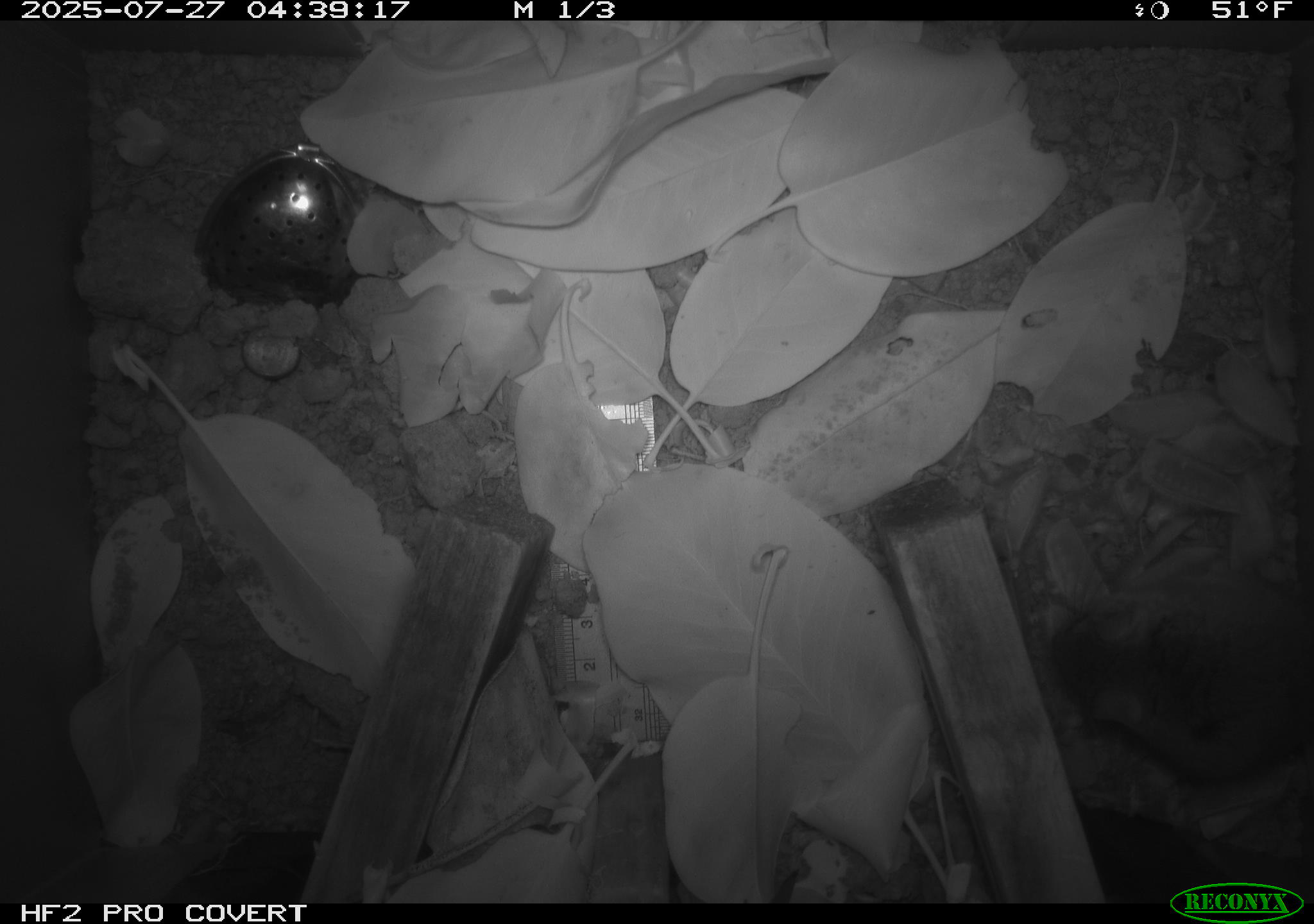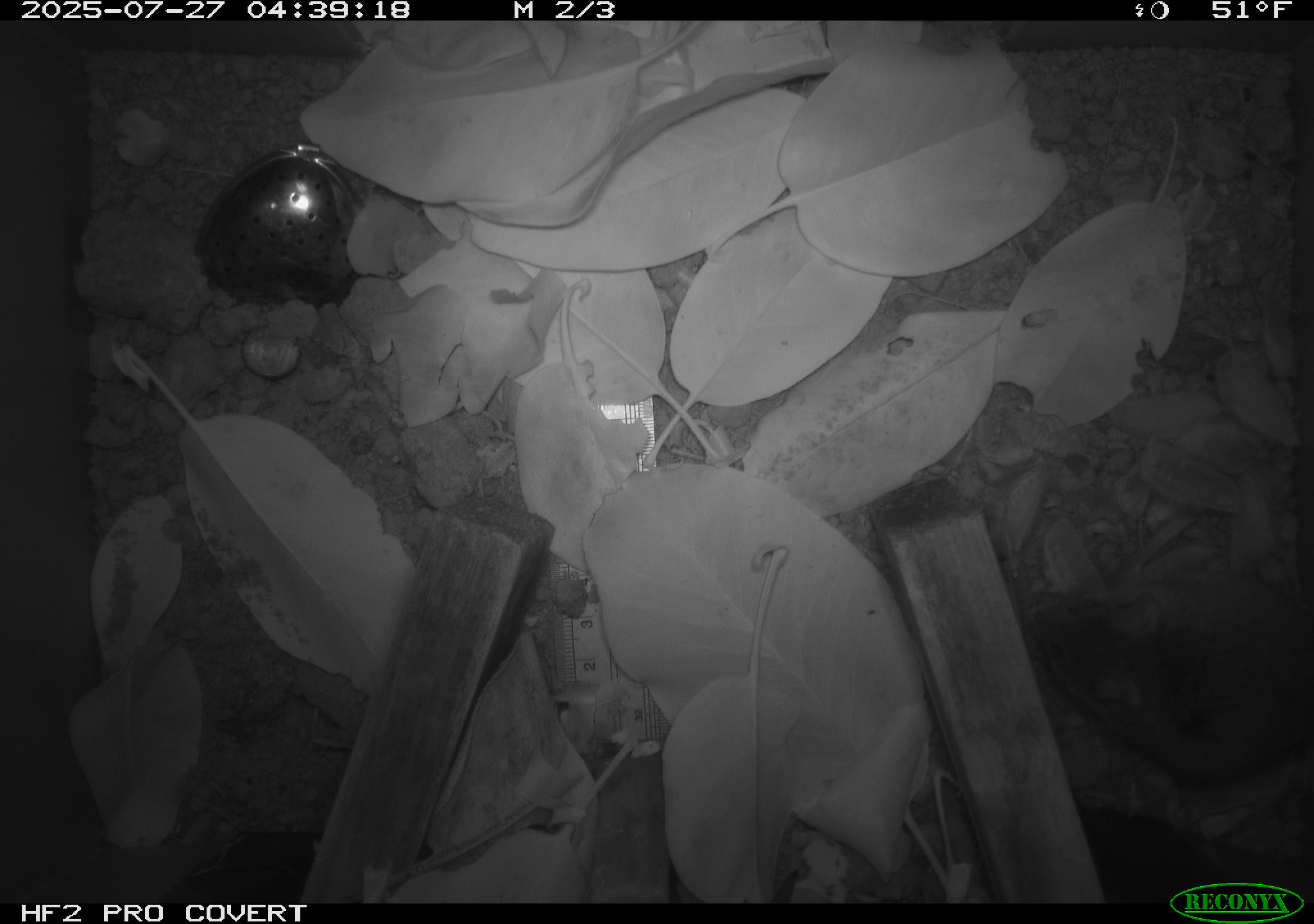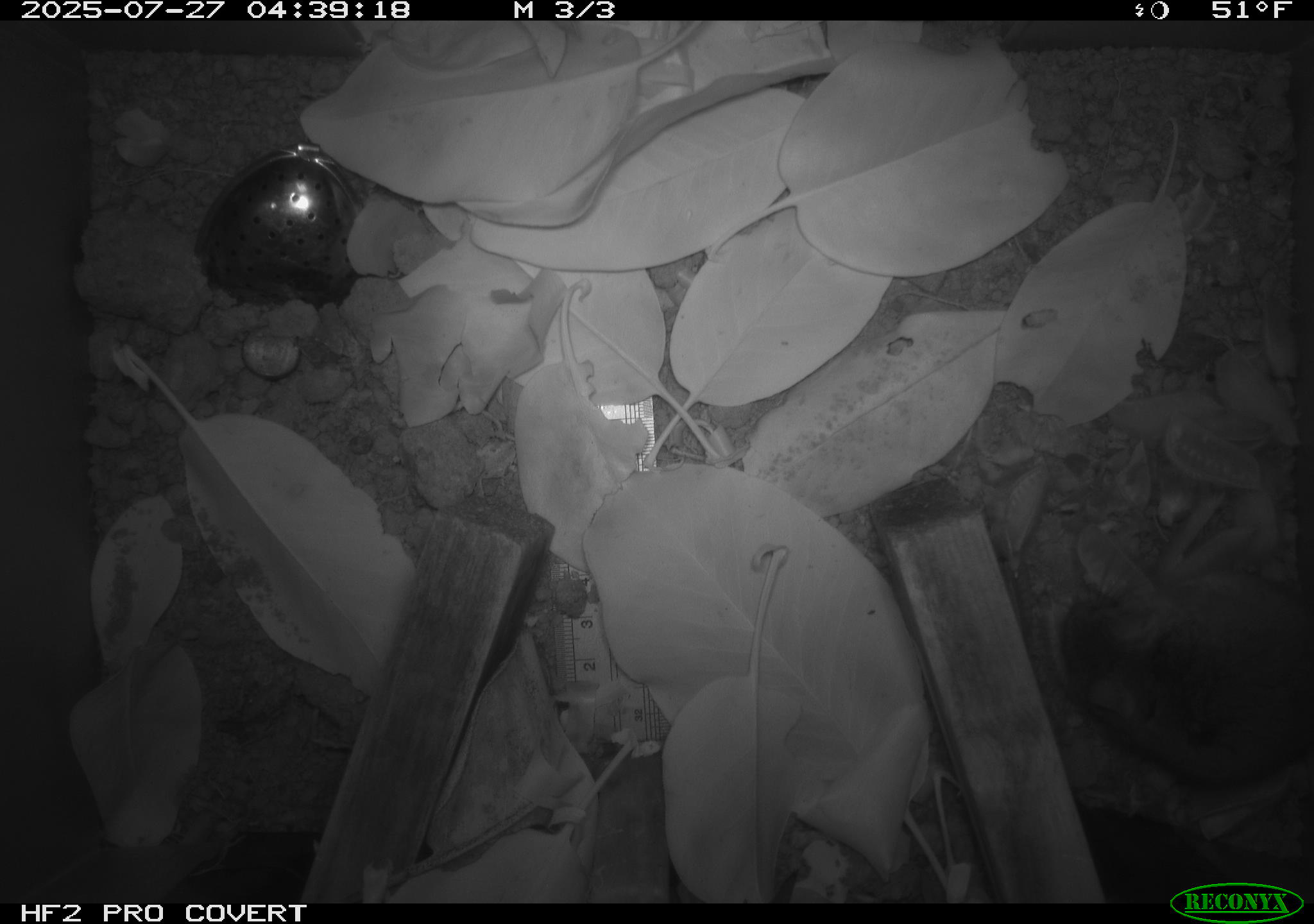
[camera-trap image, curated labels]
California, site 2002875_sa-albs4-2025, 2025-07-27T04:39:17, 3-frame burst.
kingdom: Animalia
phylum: Chordata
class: Mammalia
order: Rodentia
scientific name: Rodentia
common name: mouse species